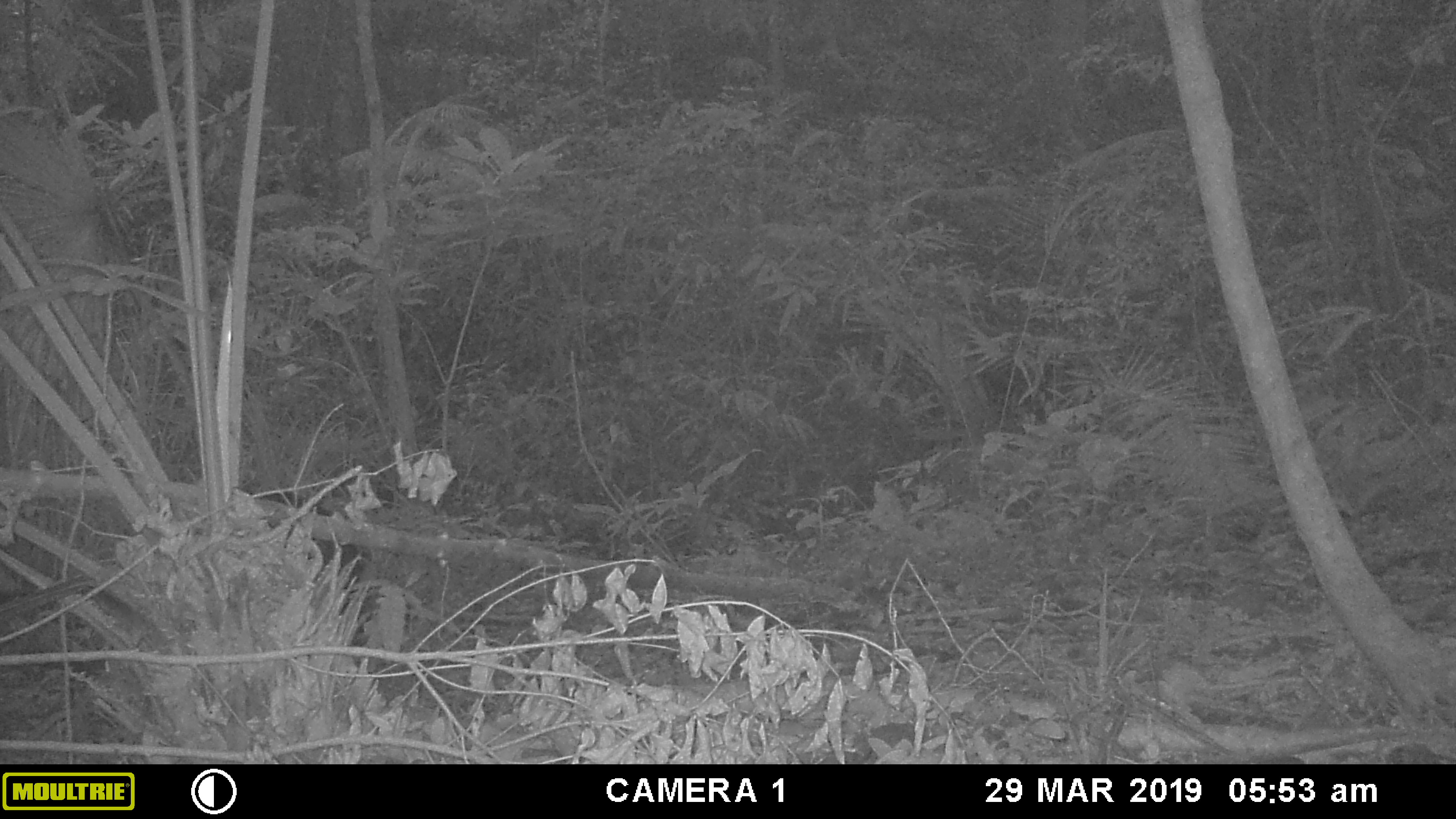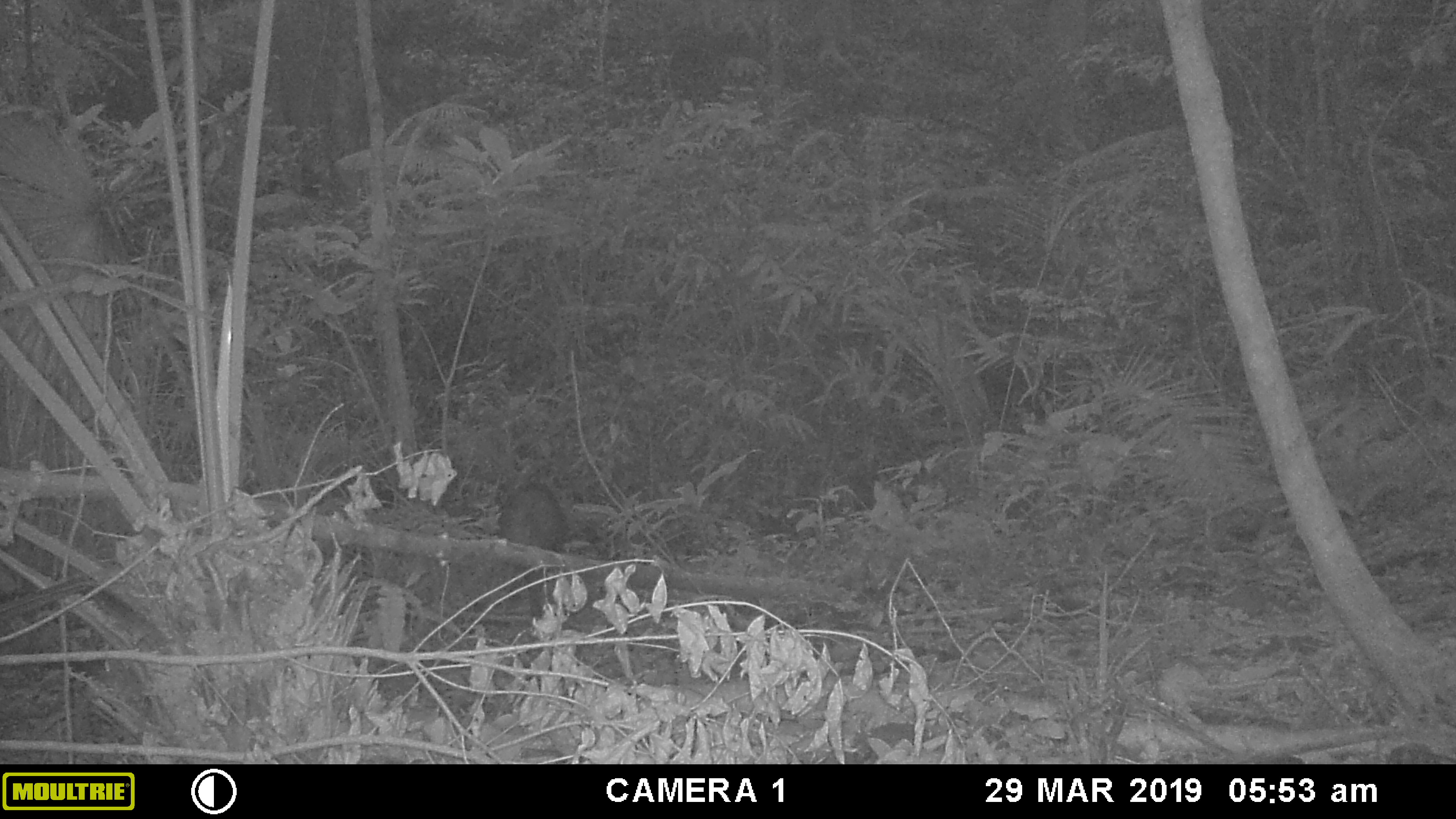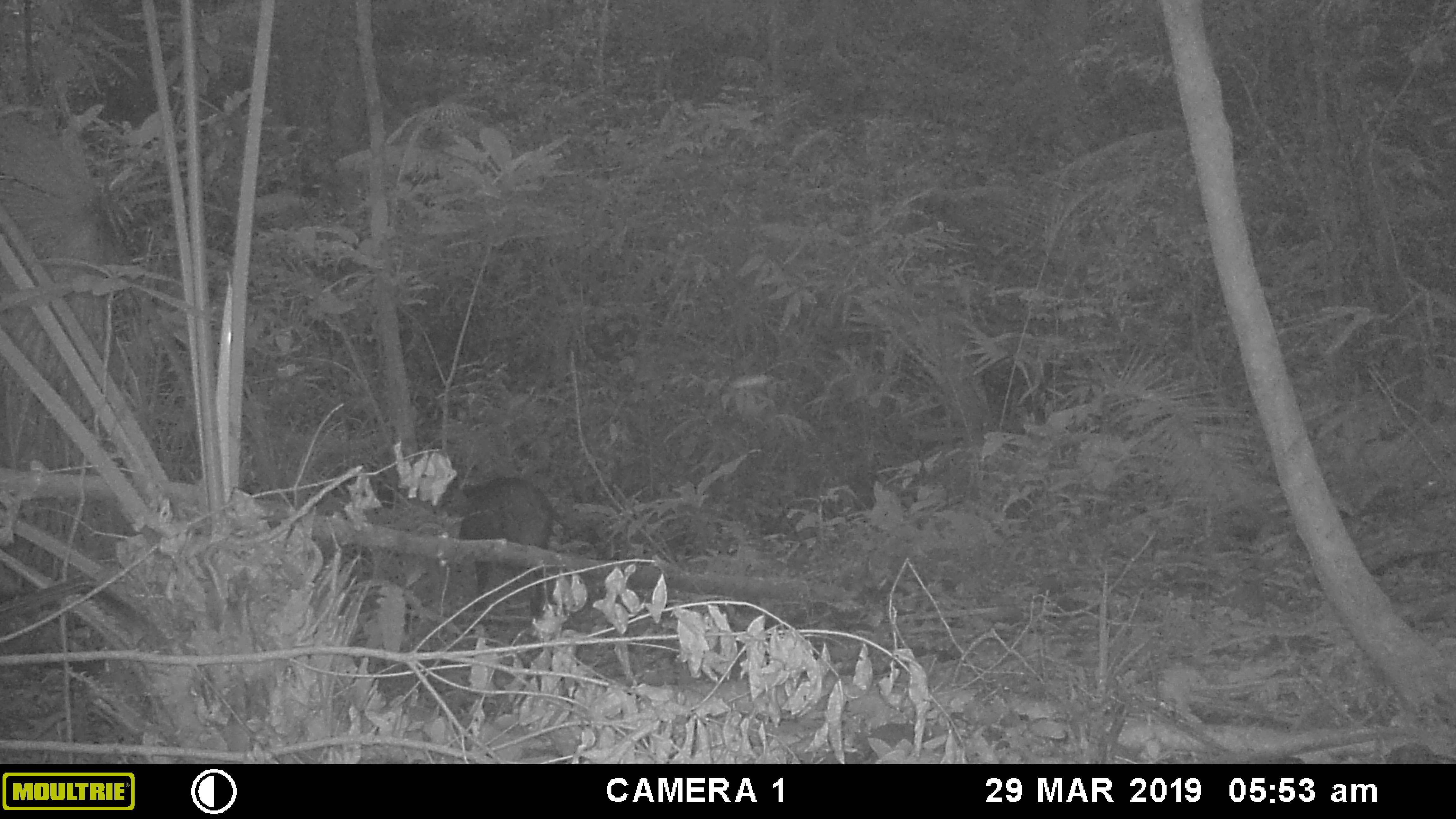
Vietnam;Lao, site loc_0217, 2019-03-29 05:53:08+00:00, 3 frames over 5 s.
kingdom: Animalia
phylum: Chordata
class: Mammalia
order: Artiodactyla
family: Suidae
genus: Sus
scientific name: Sus scrofa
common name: eurasian wild pig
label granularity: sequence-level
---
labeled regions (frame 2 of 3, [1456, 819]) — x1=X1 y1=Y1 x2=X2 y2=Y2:
eurasian wild pig: x1=497 y1=478 x2=569 y2=619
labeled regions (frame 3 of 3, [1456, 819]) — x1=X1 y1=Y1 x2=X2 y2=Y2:
eurasian wild pig: x1=458 y1=476 x2=561 y2=627